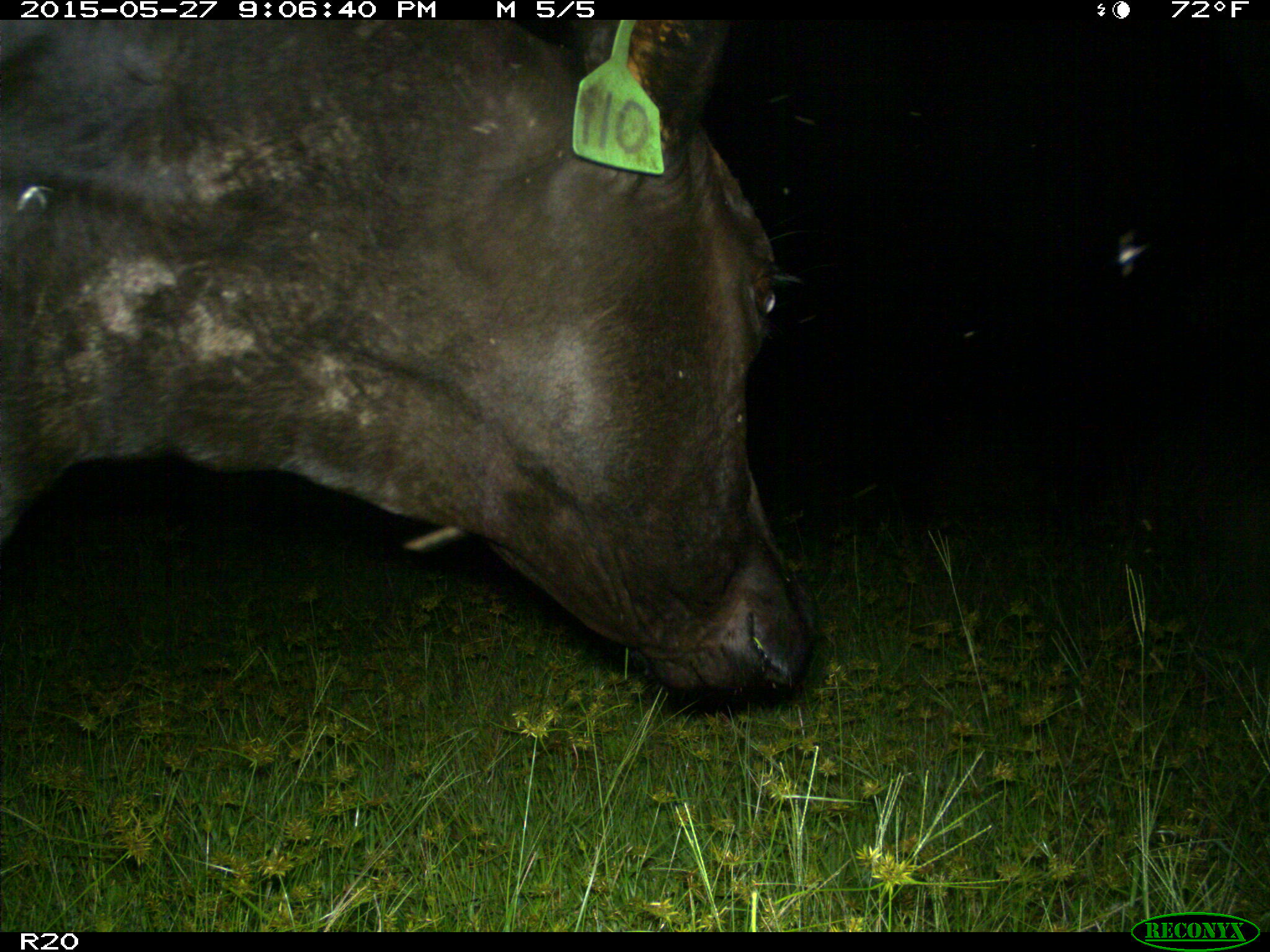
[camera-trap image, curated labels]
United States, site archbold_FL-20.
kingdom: Animalia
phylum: Chordata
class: Mammalia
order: Artiodactyla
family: Bovidae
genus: Bos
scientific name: Bos taurus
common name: domestic cow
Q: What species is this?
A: Bos taurus (domestic cow).